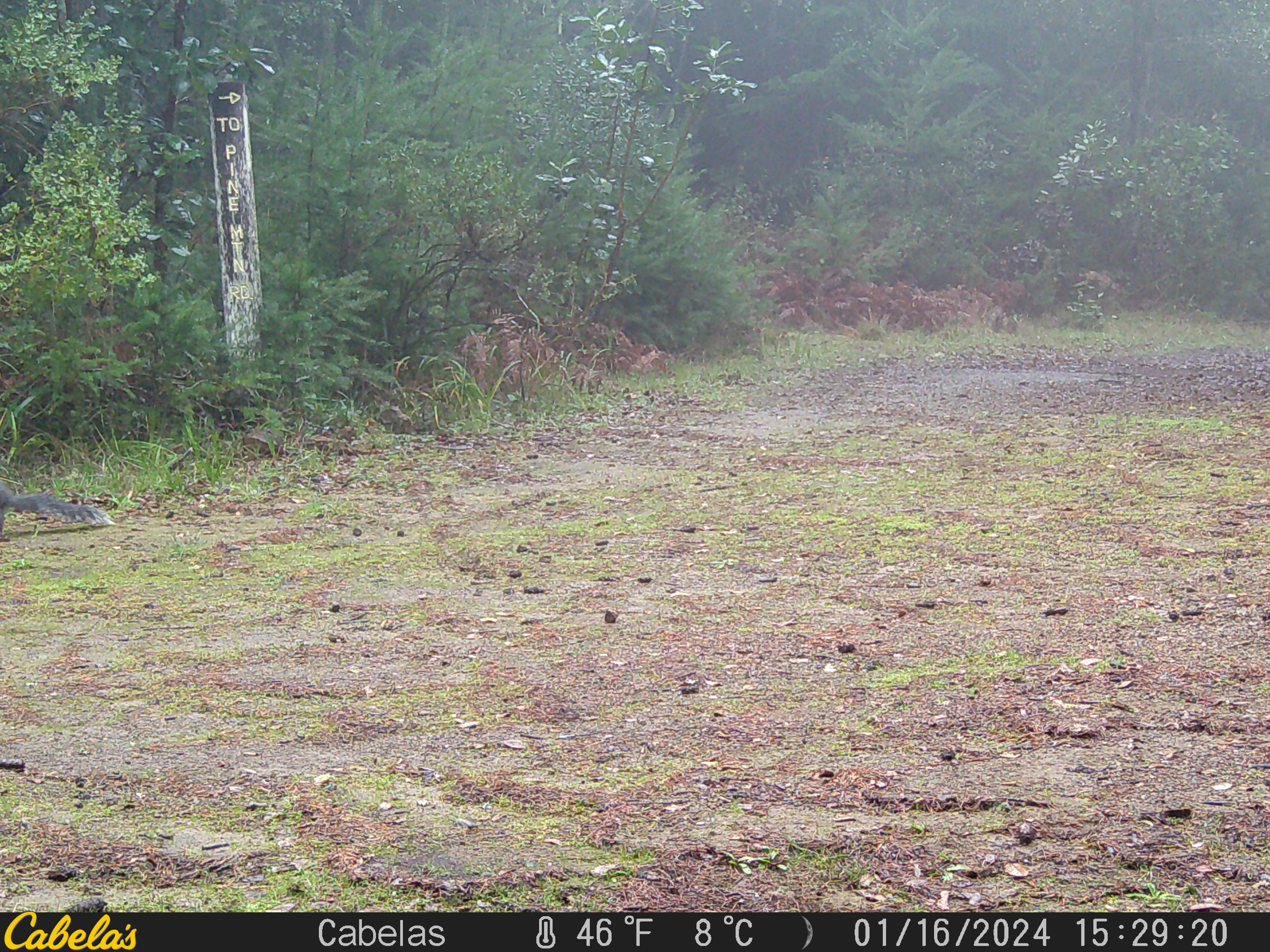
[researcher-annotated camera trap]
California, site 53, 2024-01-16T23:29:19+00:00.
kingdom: Animalia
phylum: Chordata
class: Mammalia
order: Rodentia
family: Sciuridae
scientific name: Sciuridae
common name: squirrel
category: unknown squirrel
Unknown squirrel (squirrel) (Sciuridae).